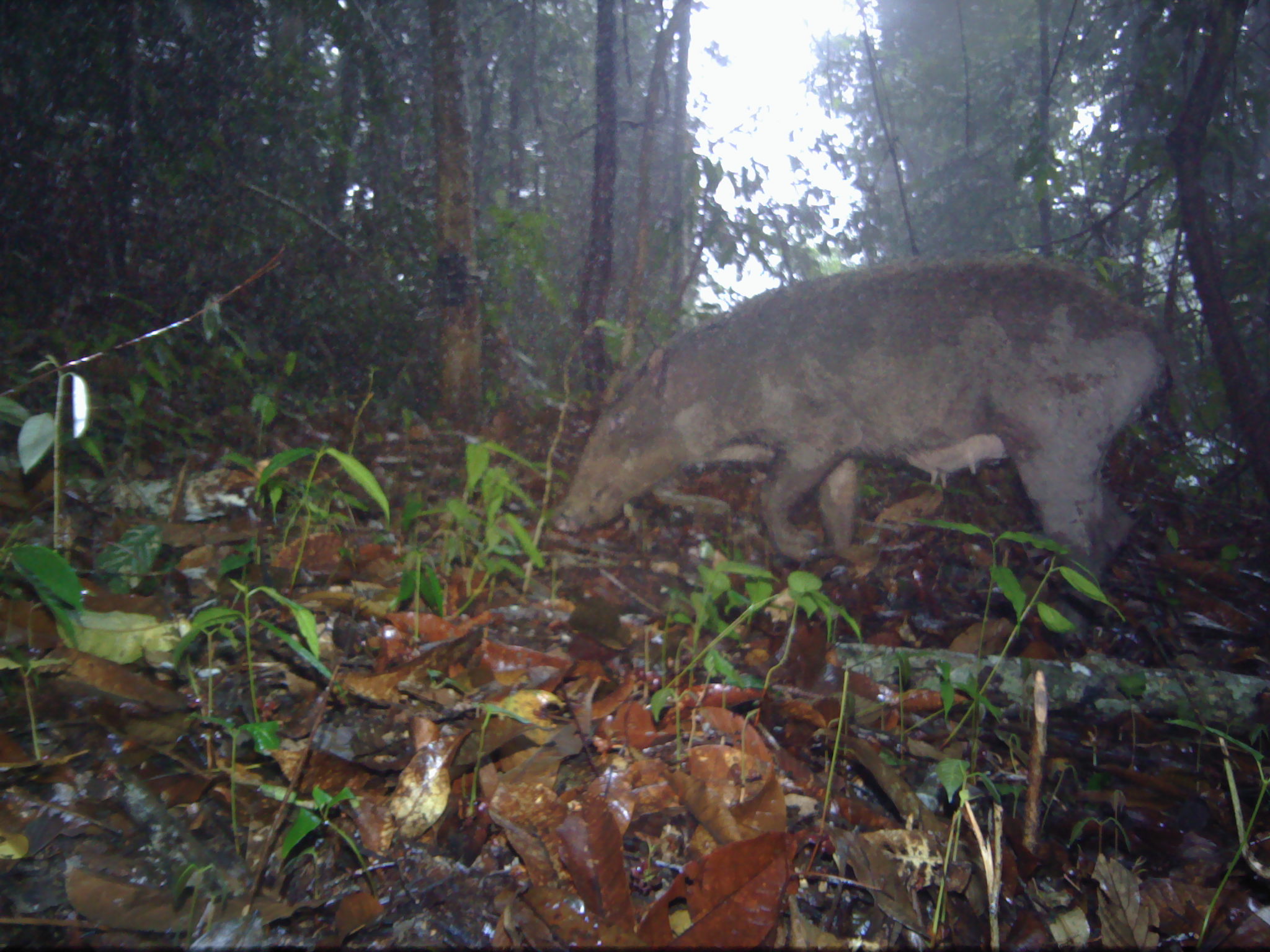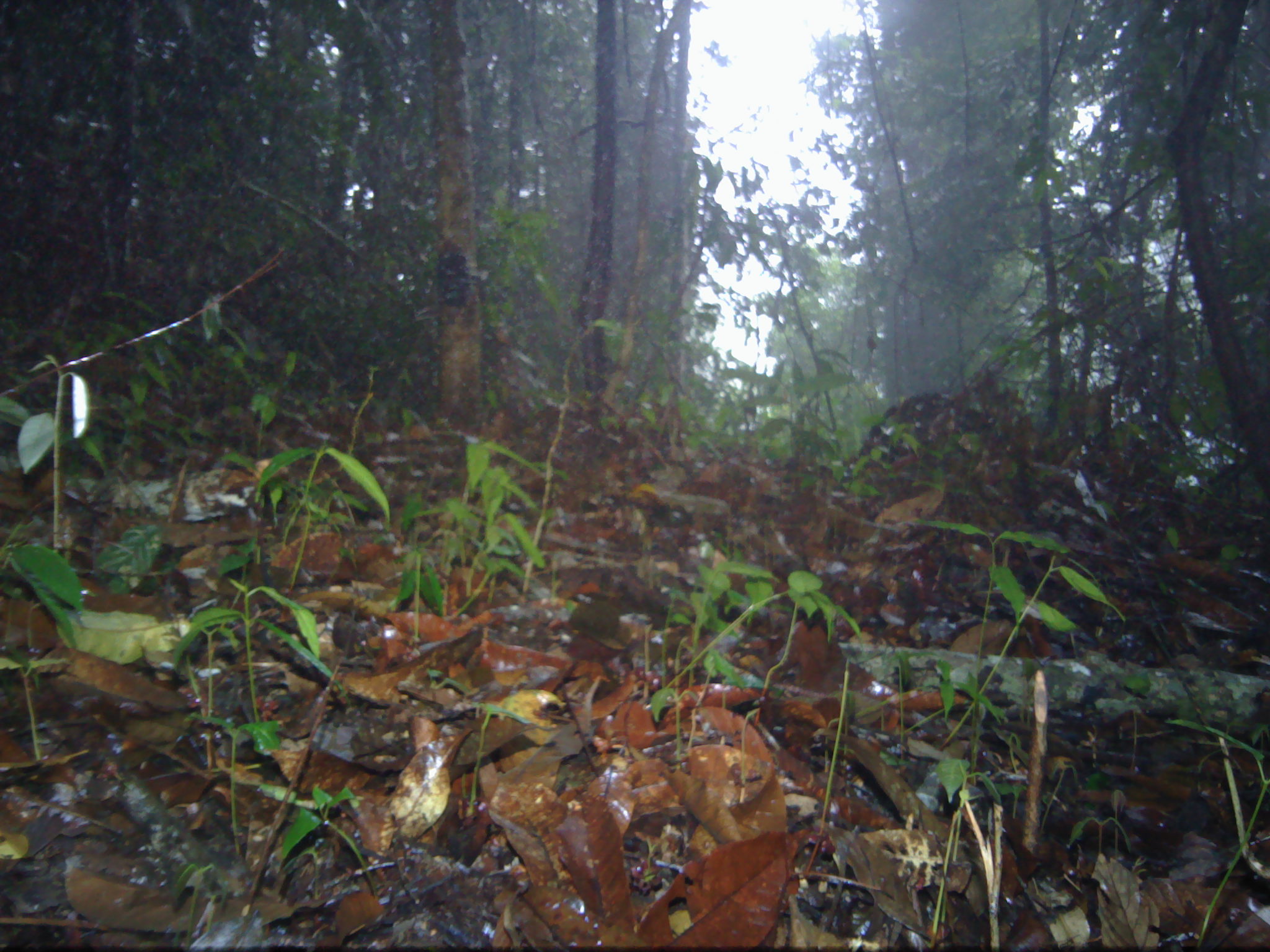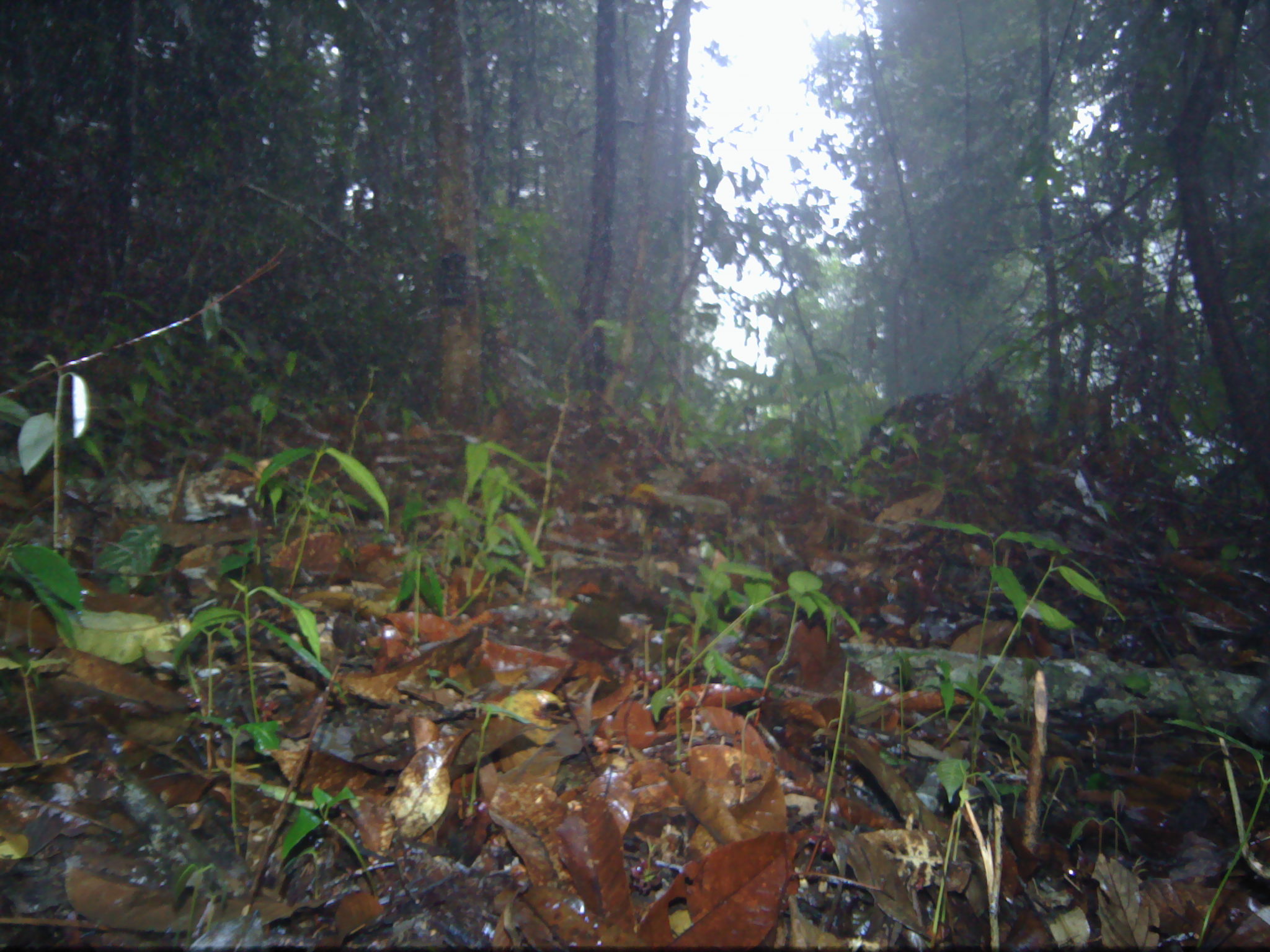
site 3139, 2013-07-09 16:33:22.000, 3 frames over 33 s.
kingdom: Animalia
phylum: Chordata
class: Mammalia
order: Artiodactyla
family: Suidae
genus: Sus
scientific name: Sus scrofa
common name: wild boar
Sus scrofa (wild boar), count 1.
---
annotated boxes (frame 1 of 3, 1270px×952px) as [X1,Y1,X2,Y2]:
sus scrofa: [548,245,1192,650]